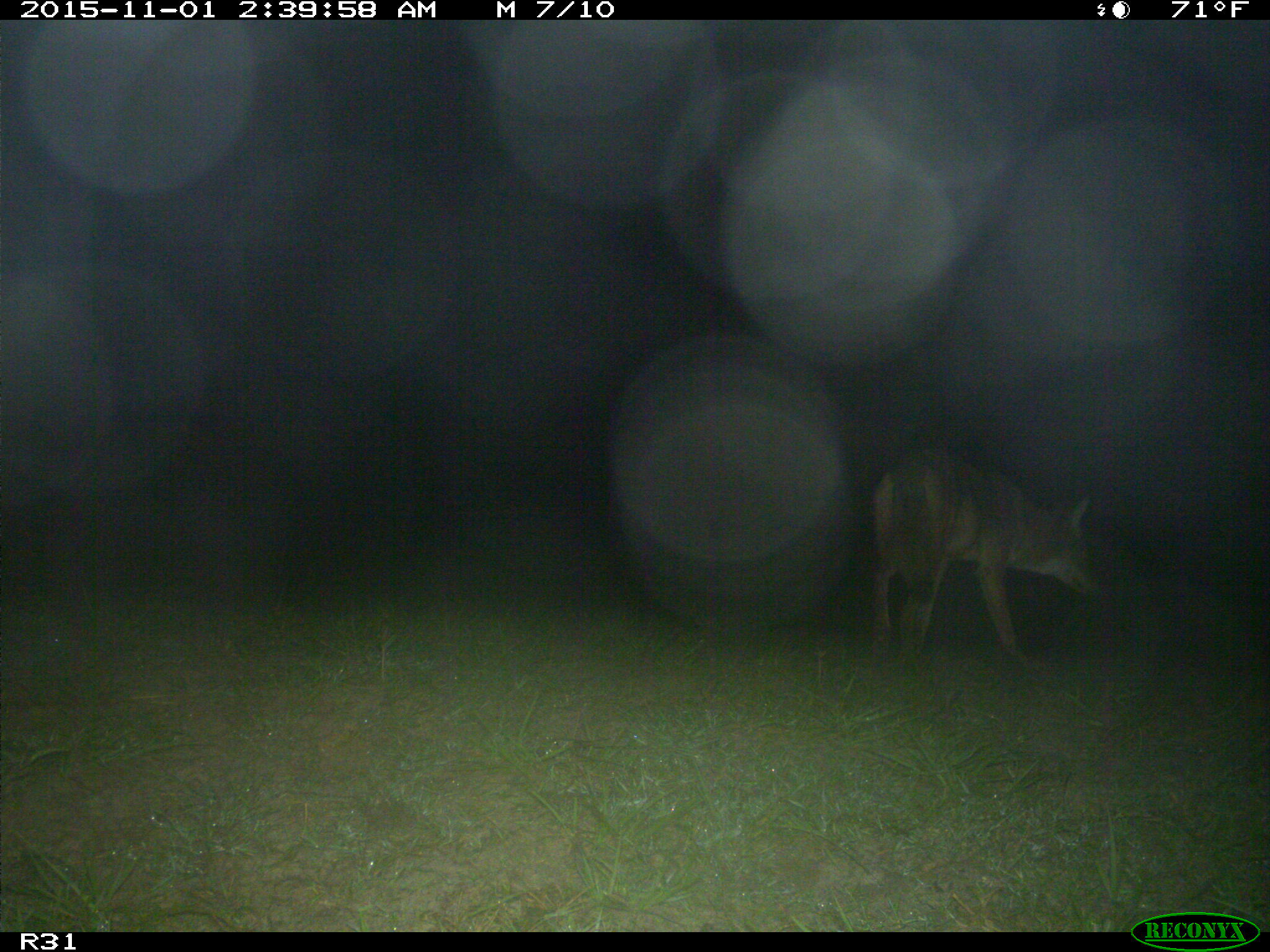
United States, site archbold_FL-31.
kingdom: Animalia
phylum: Chordata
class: Mammalia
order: Carnivora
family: Canidae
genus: Canis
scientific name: Canis latrans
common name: coyote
Canis latrans (coyote).